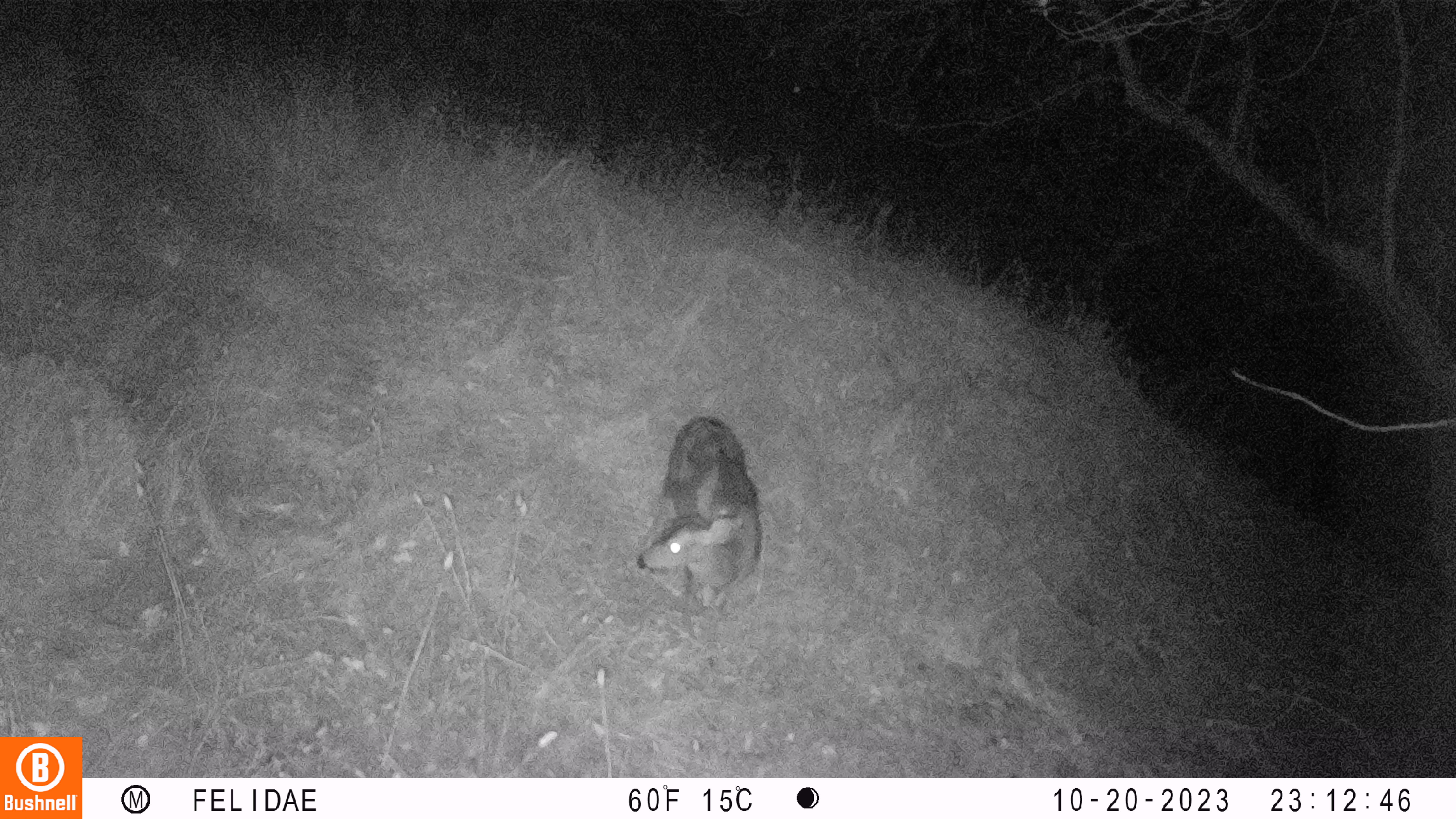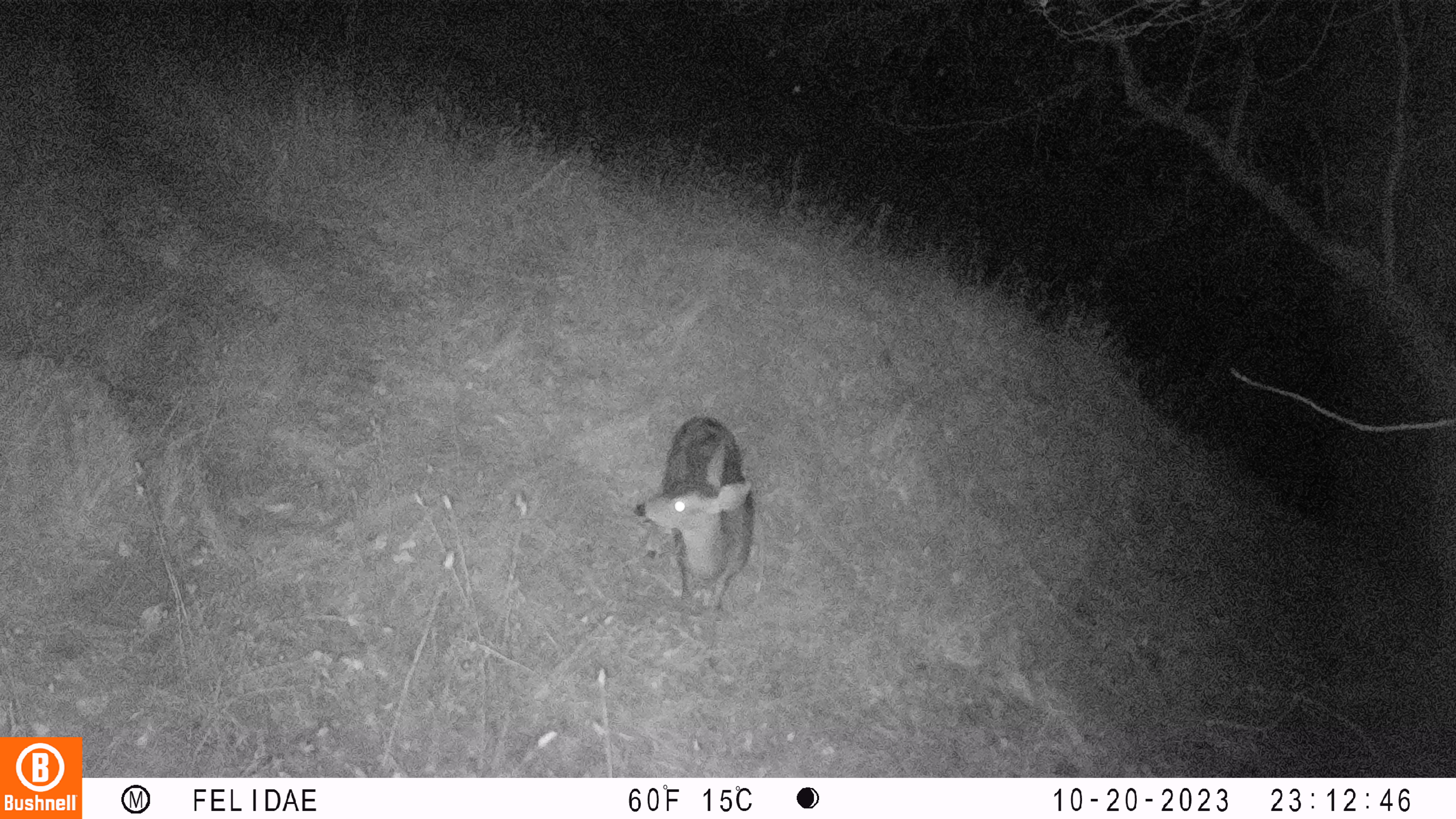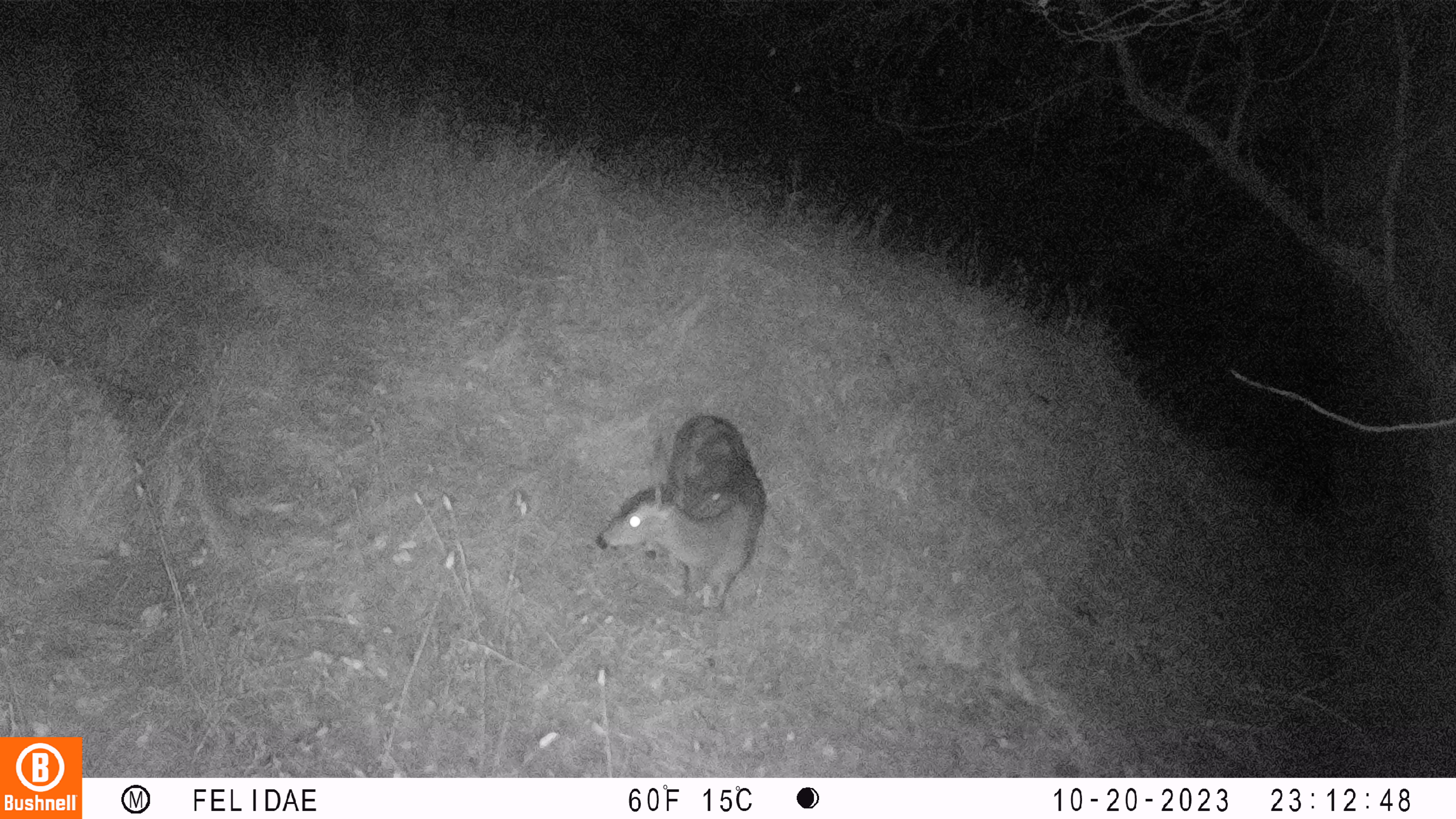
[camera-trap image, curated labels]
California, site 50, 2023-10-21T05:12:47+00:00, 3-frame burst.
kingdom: Animalia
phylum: Chordata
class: Mammalia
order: Artiodactyla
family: Cervidae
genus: Odocoileus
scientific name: Odocoileus hemionus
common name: mule deer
Mule deer (Odocoileus hemionus).